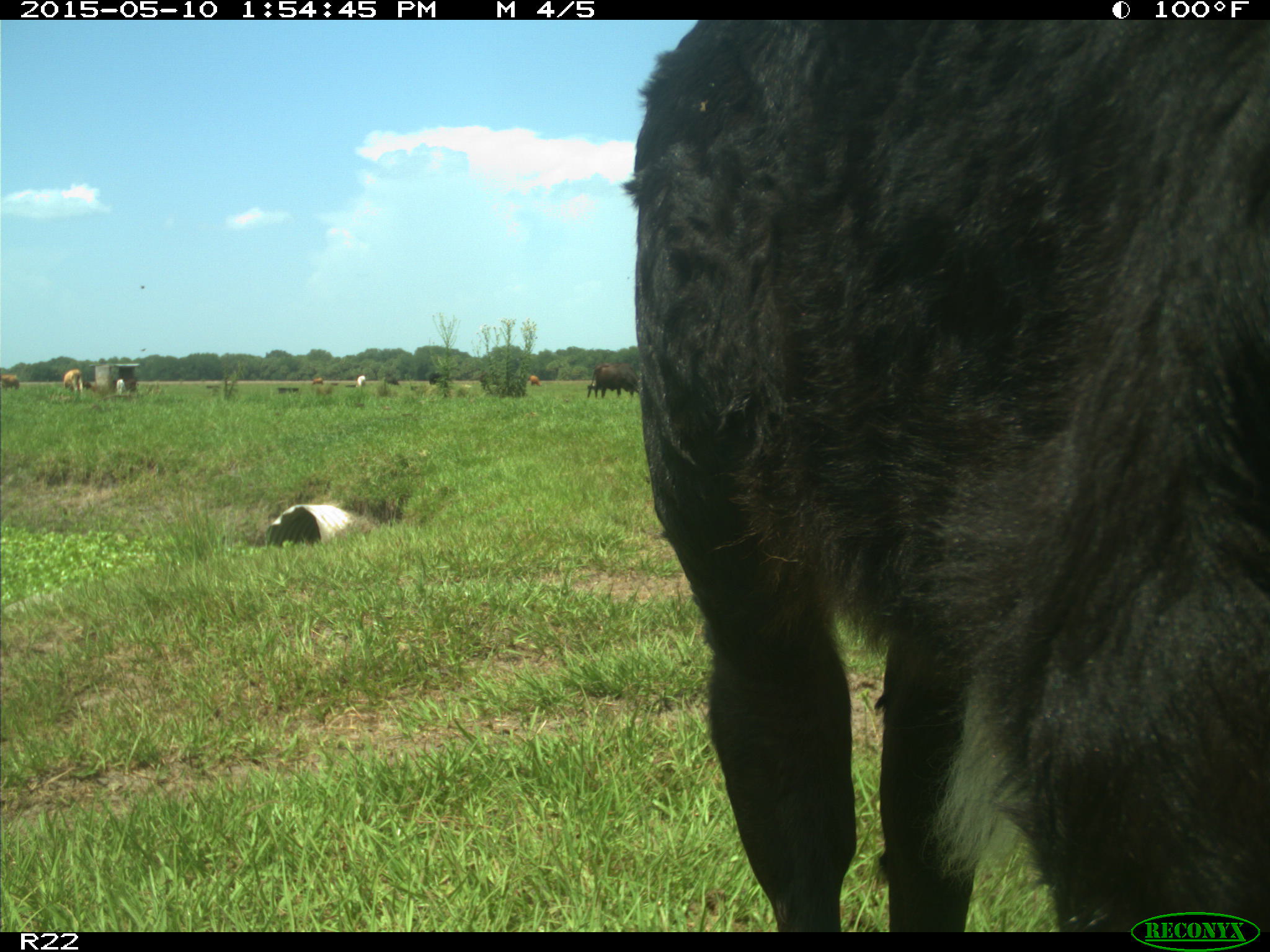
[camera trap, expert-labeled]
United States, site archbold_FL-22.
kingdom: Animalia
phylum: Chordata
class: Mammalia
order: Artiodactyla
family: Bovidae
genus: Bos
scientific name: Bos taurus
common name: domestic cow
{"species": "Bos taurus (domestic cow)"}